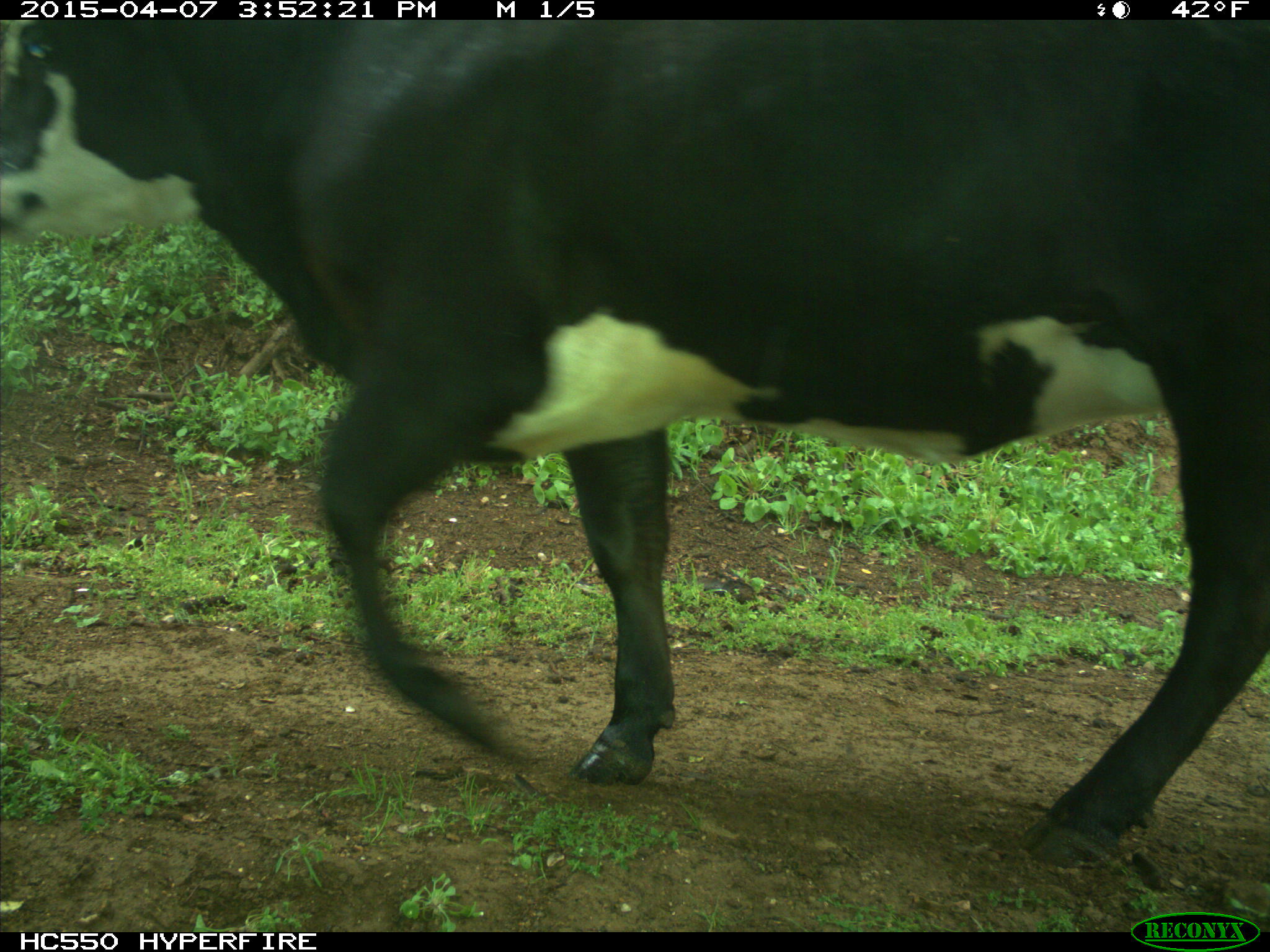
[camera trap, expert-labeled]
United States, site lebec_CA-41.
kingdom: Animalia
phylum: Chordata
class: Mammalia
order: Artiodactyla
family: Bovidae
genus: Bos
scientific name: Bos taurus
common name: domestic cow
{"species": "Bos taurus (domestic cow)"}